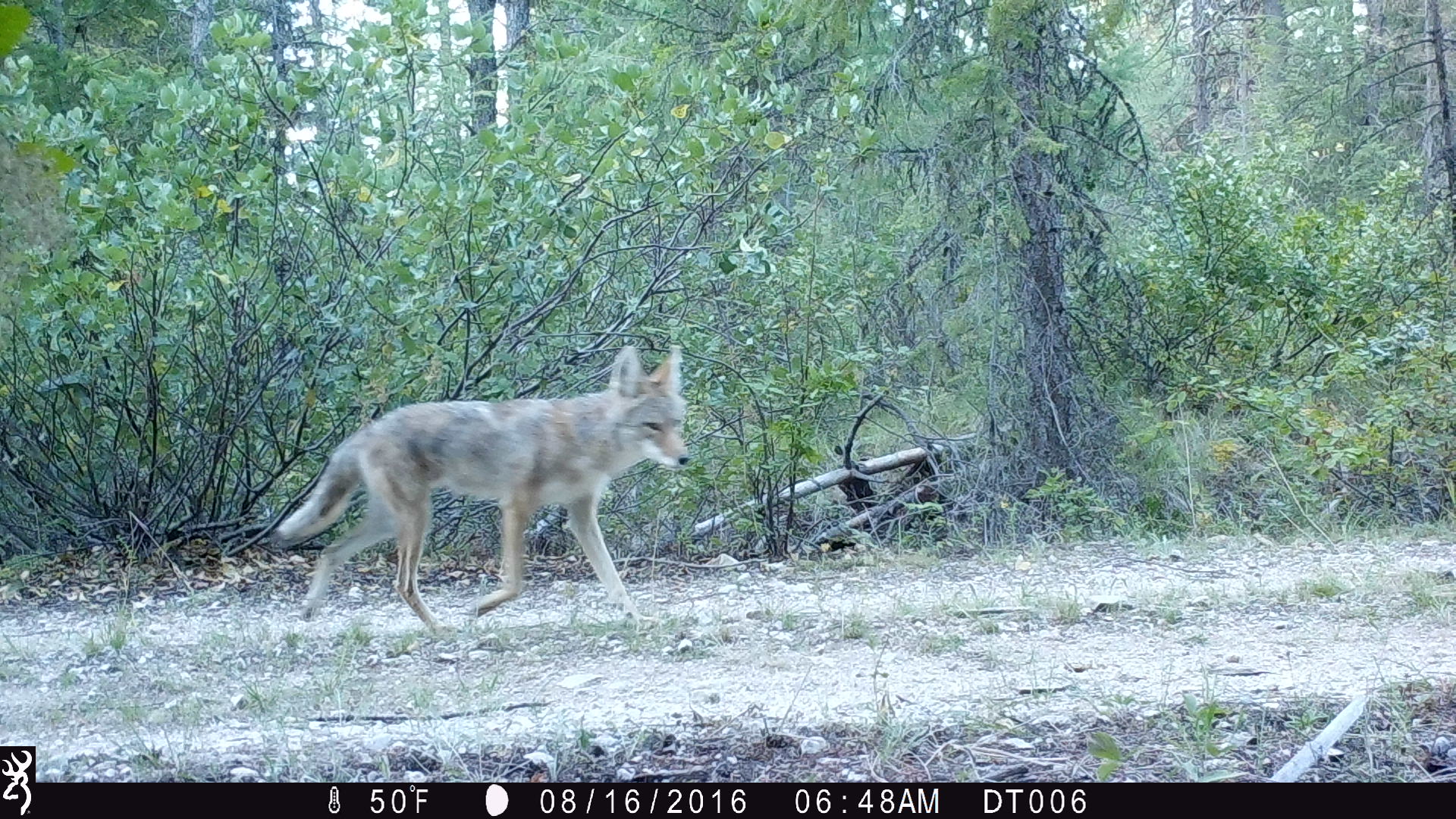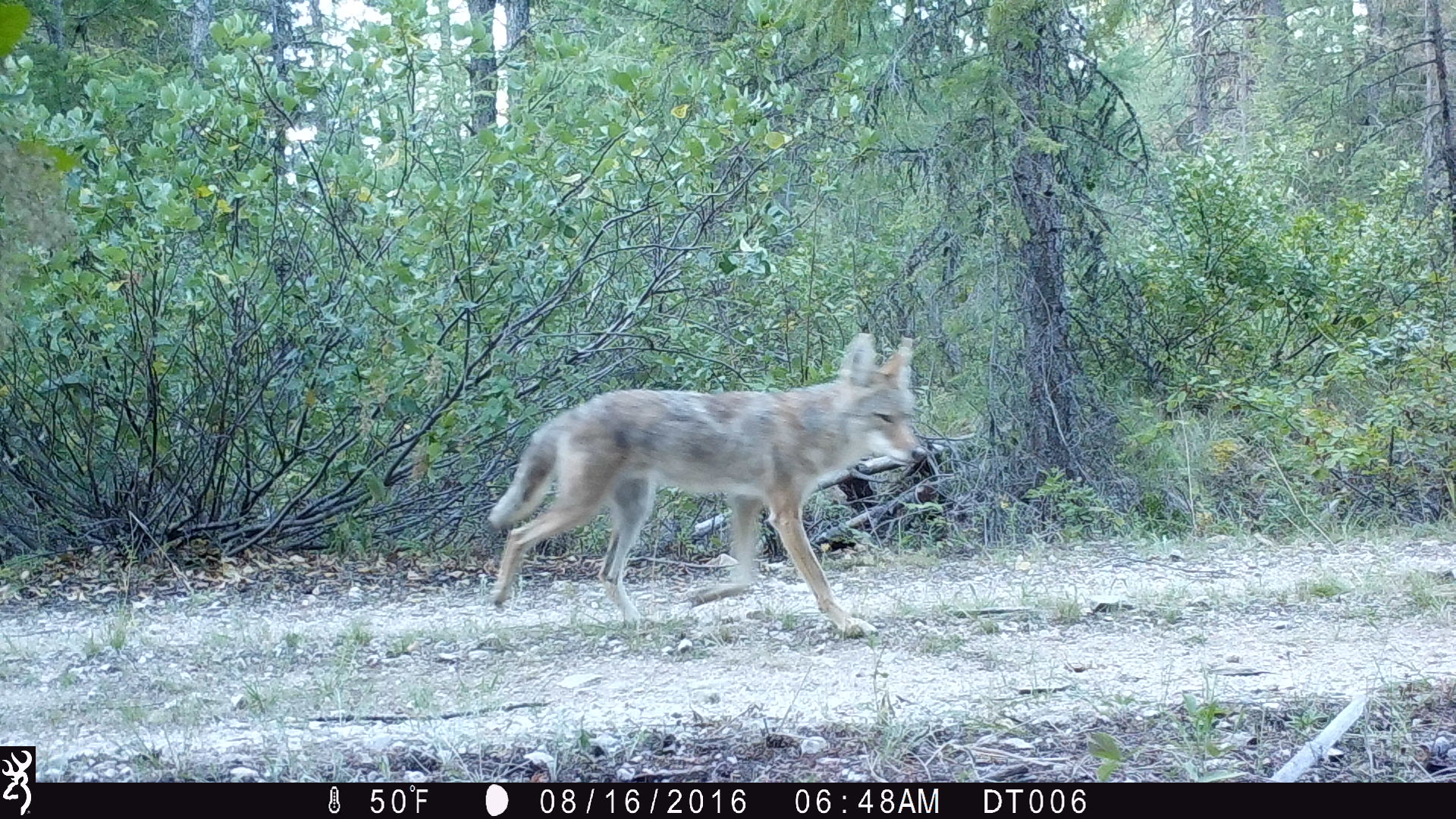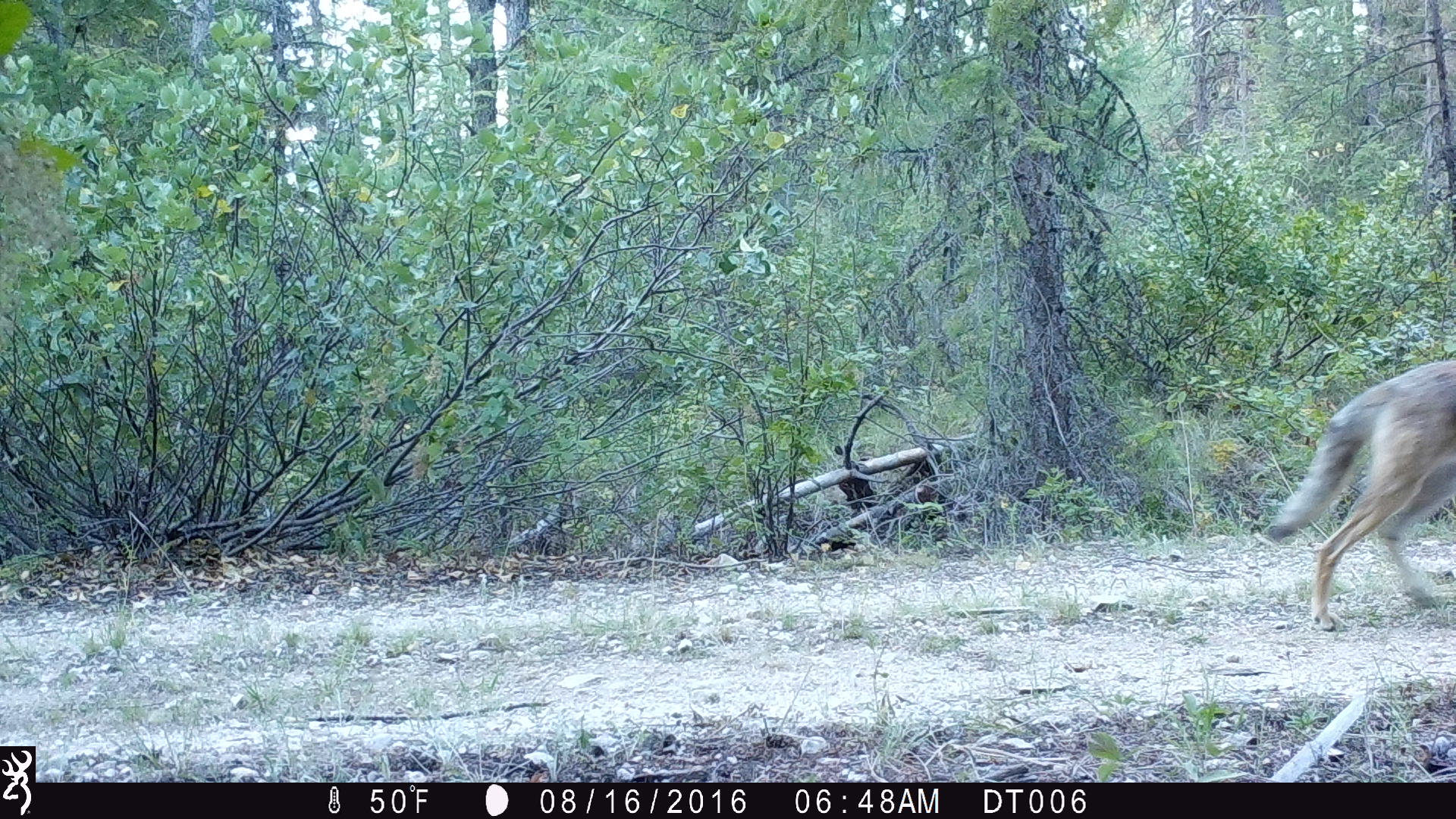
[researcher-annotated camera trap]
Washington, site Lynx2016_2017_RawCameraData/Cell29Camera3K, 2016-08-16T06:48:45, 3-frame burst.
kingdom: Animalia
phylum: Chordata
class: Mammalia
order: Carnivora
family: Canidae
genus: Canis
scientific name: Canis latrans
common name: coyote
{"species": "Canis latrans (coyote)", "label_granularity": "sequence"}